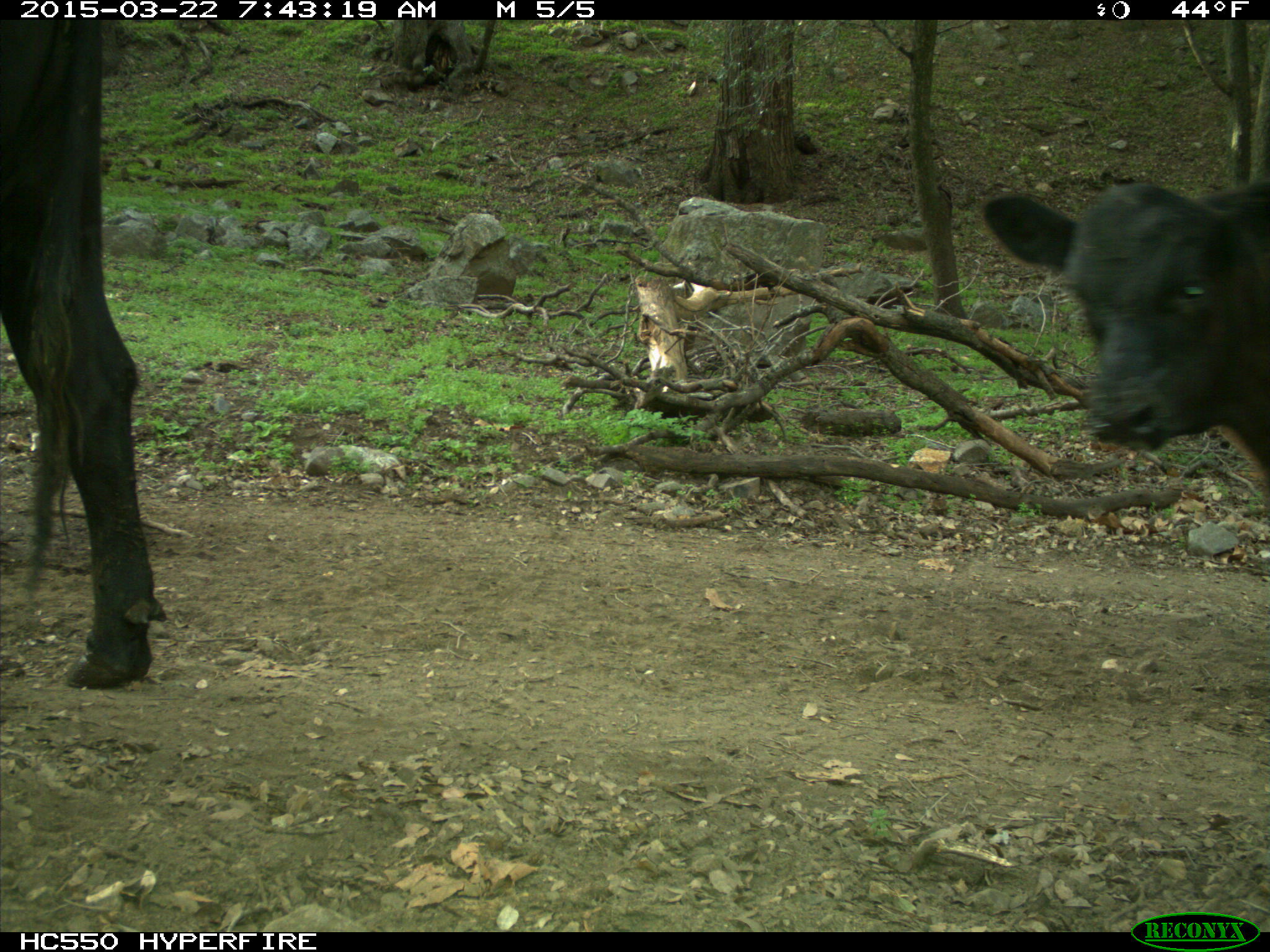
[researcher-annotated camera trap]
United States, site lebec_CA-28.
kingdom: Animalia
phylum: Chordata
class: Mammalia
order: Artiodactyla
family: Bovidae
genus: Bos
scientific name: Bos taurus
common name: domestic cow